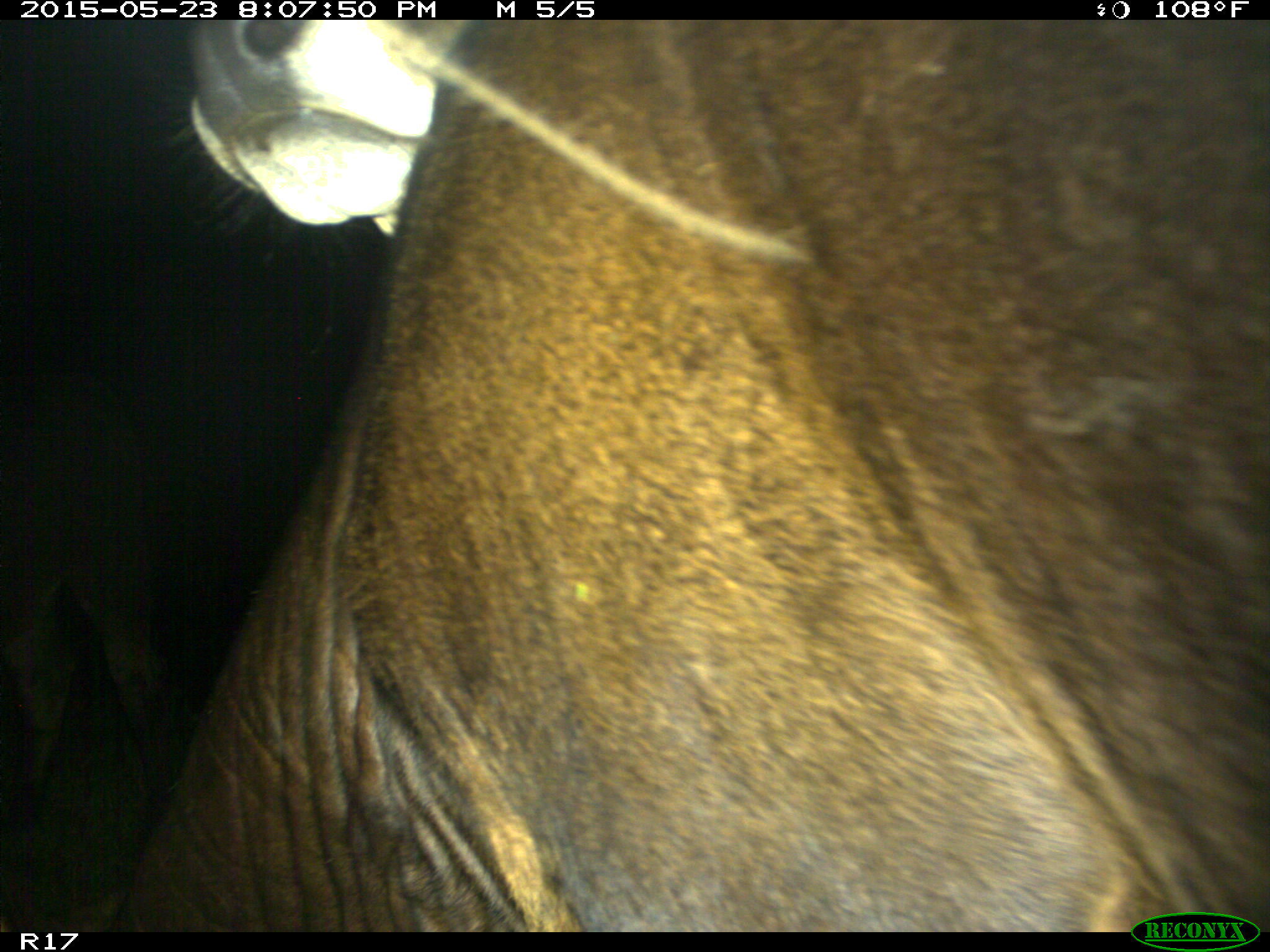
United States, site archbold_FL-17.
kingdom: Animalia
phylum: Chordata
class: Mammalia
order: Artiodactyla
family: Bovidae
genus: Bos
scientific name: Bos taurus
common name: domestic cow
Bos taurus (domestic cow).